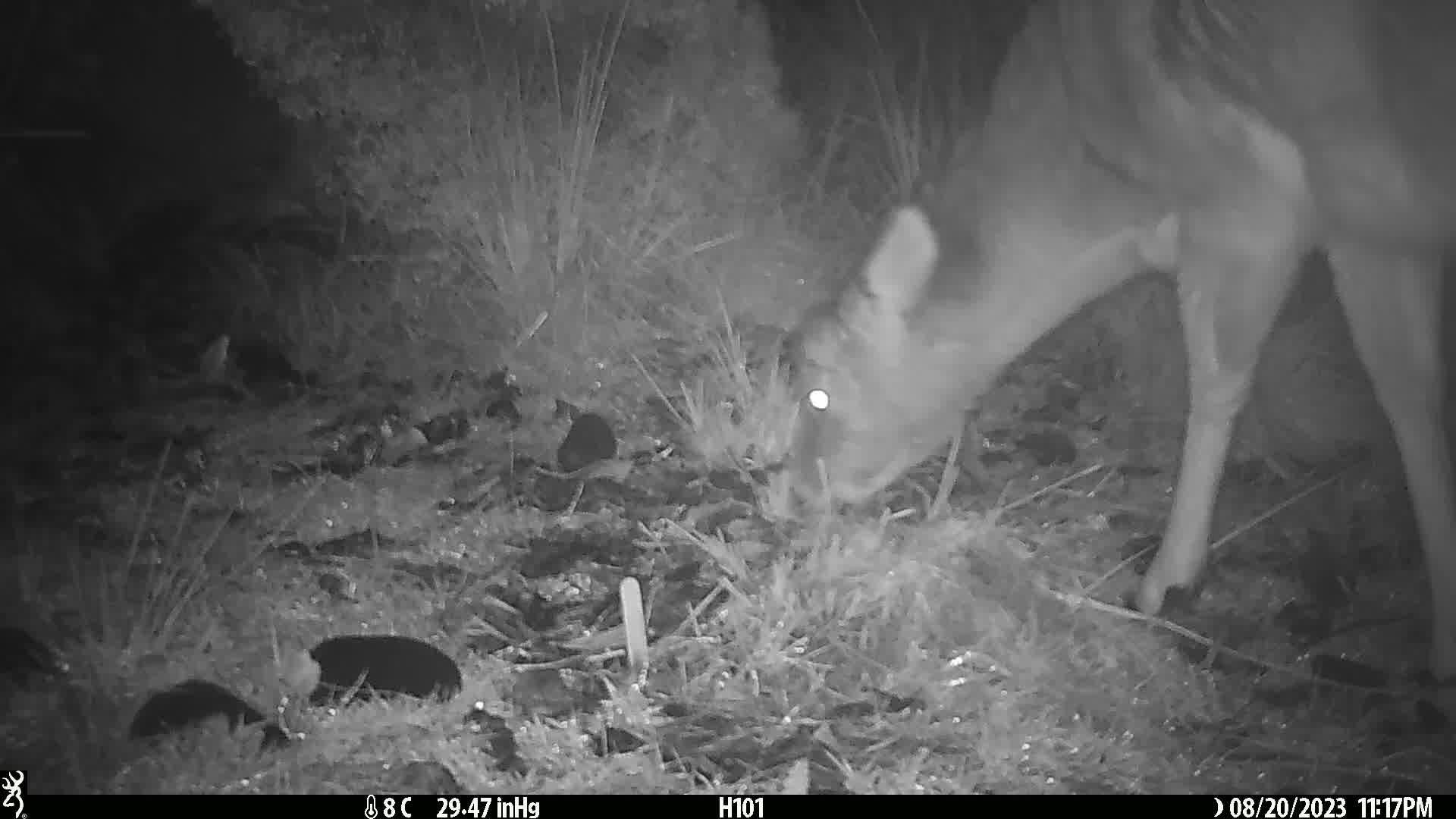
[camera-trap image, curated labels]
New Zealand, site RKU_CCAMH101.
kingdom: Animalia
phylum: Chordata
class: Mammalia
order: Artiodactyla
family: Cervidae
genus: Odocoileus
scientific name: Odocoileus virginianus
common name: white-tailed deer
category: white tailed deer